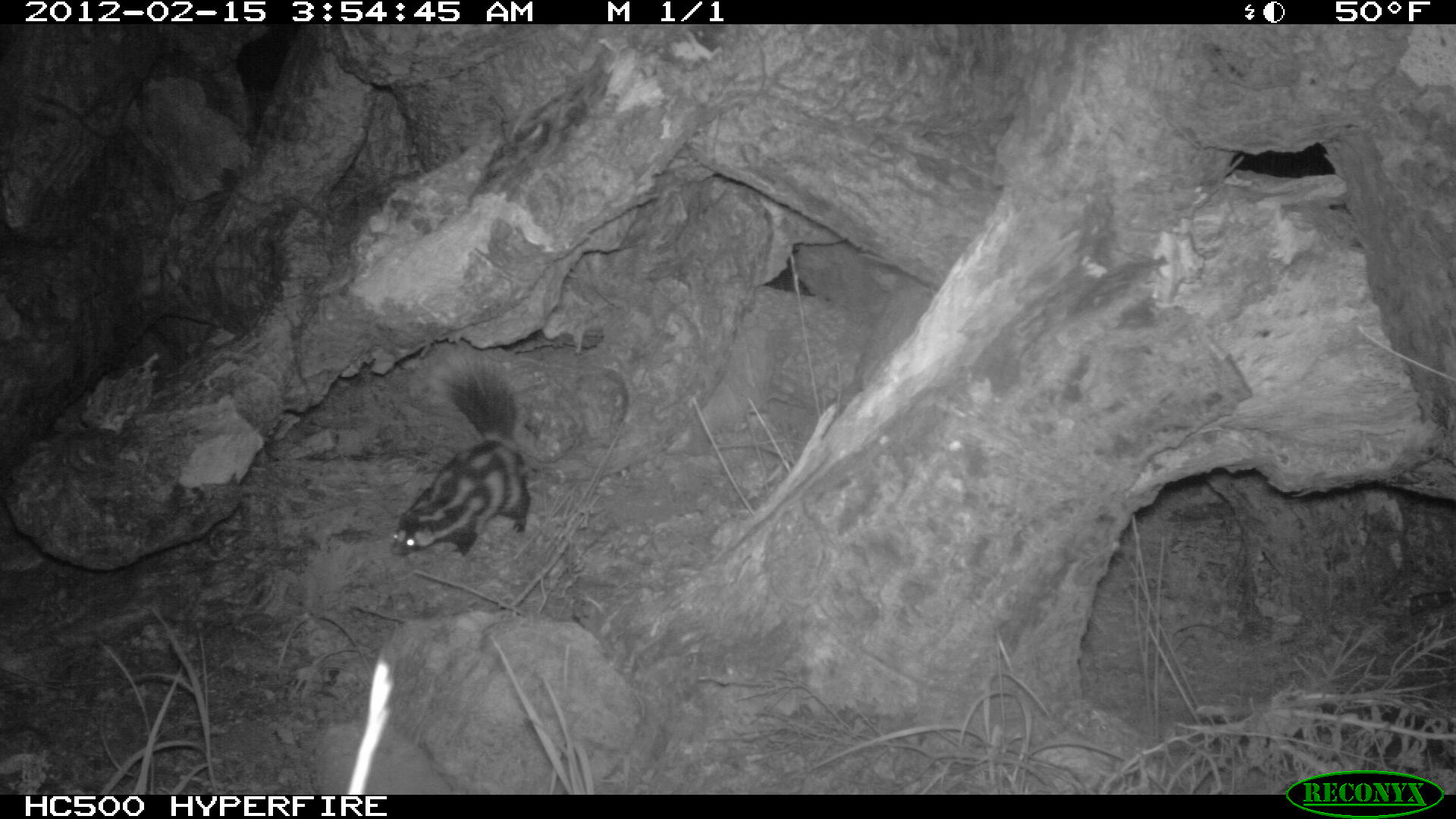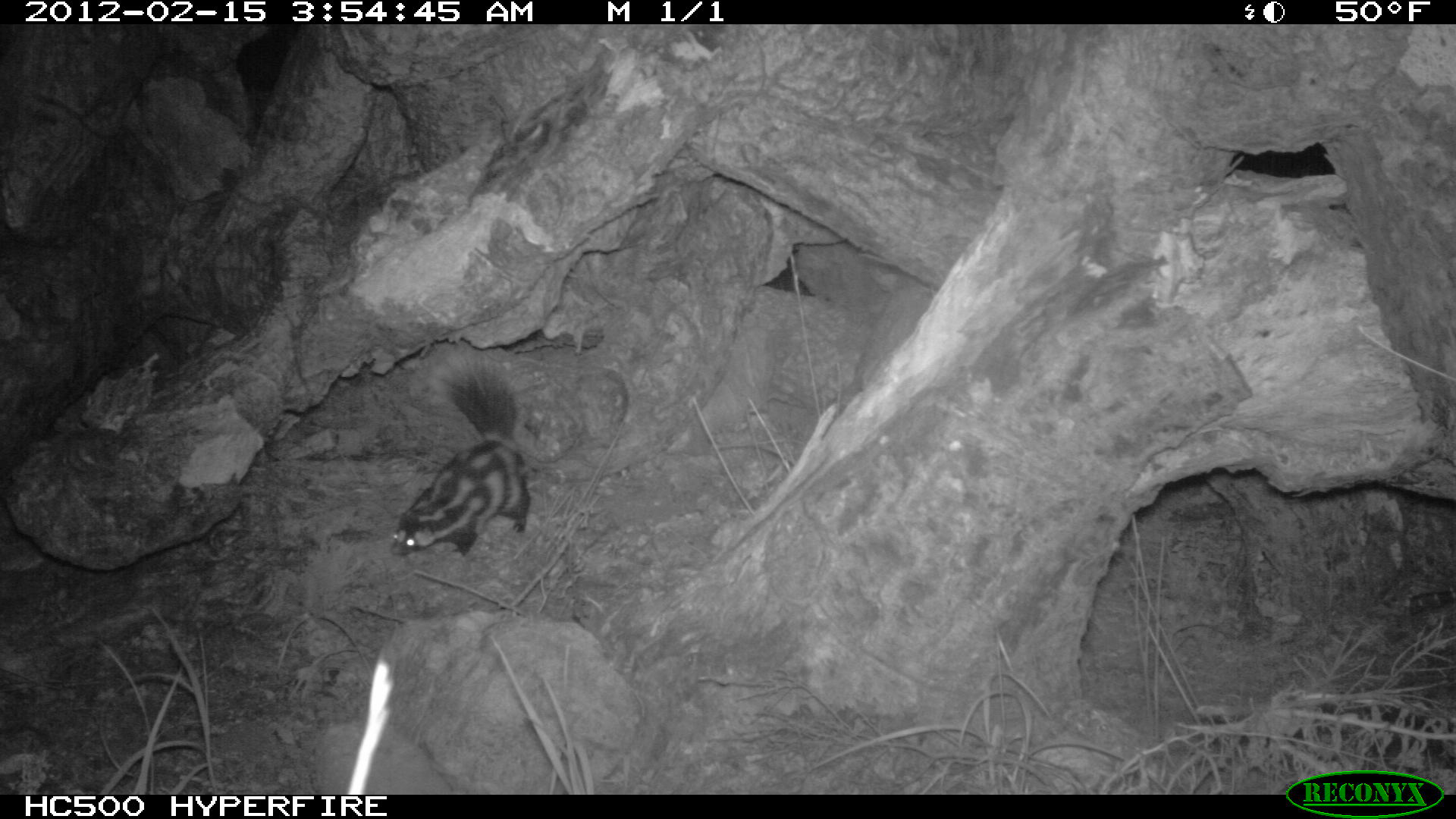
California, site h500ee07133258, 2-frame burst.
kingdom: Animalia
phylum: Chordata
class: Mammalia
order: Carnivora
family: Mephitidae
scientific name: Mephitidae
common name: skunk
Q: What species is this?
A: Skunk (Mephitidae).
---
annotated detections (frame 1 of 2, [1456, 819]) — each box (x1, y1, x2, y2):
skunk: (389, 355, 530, 557)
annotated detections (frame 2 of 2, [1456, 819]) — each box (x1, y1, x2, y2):
skunk: (391, 358, 531, 556)